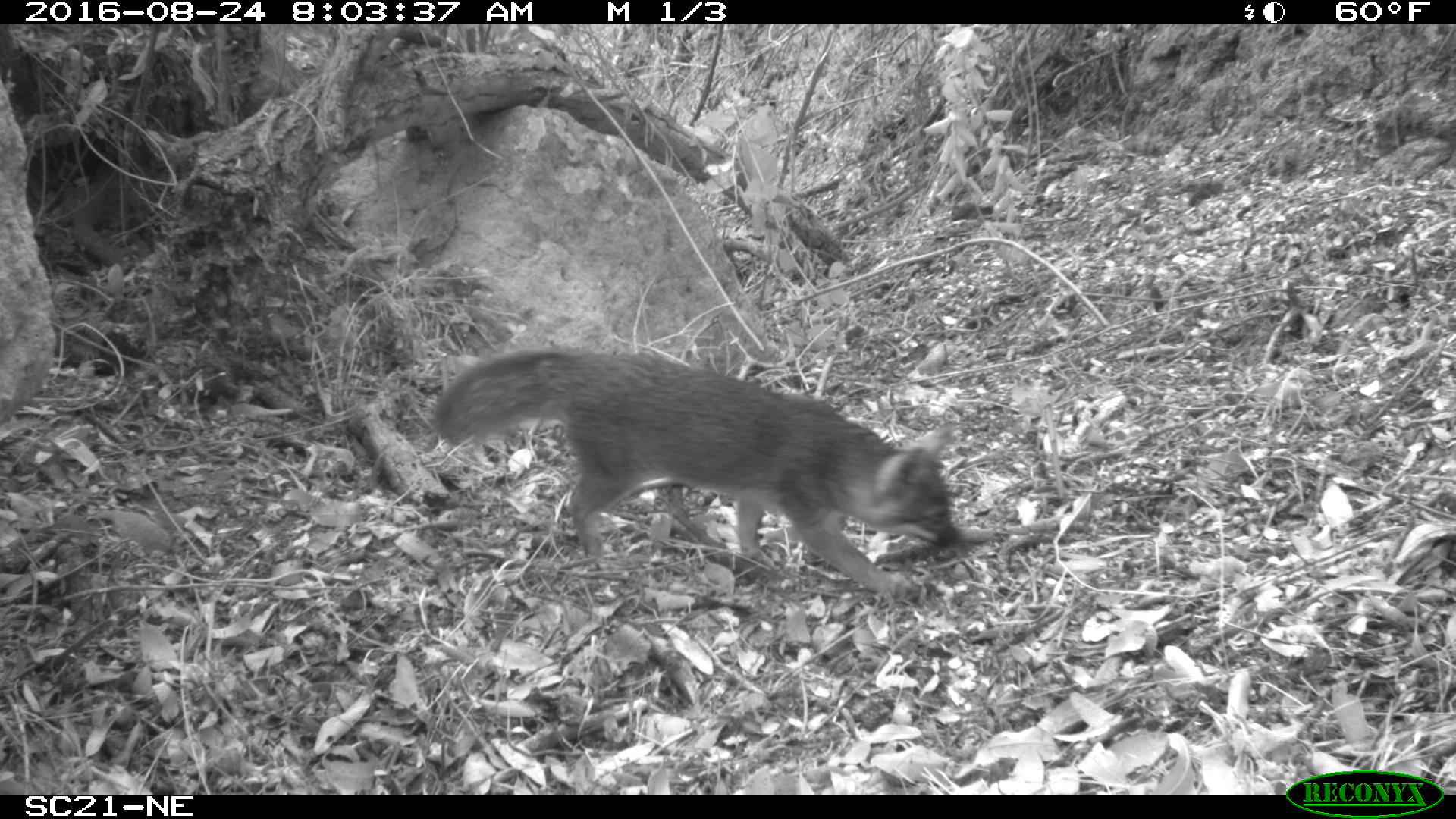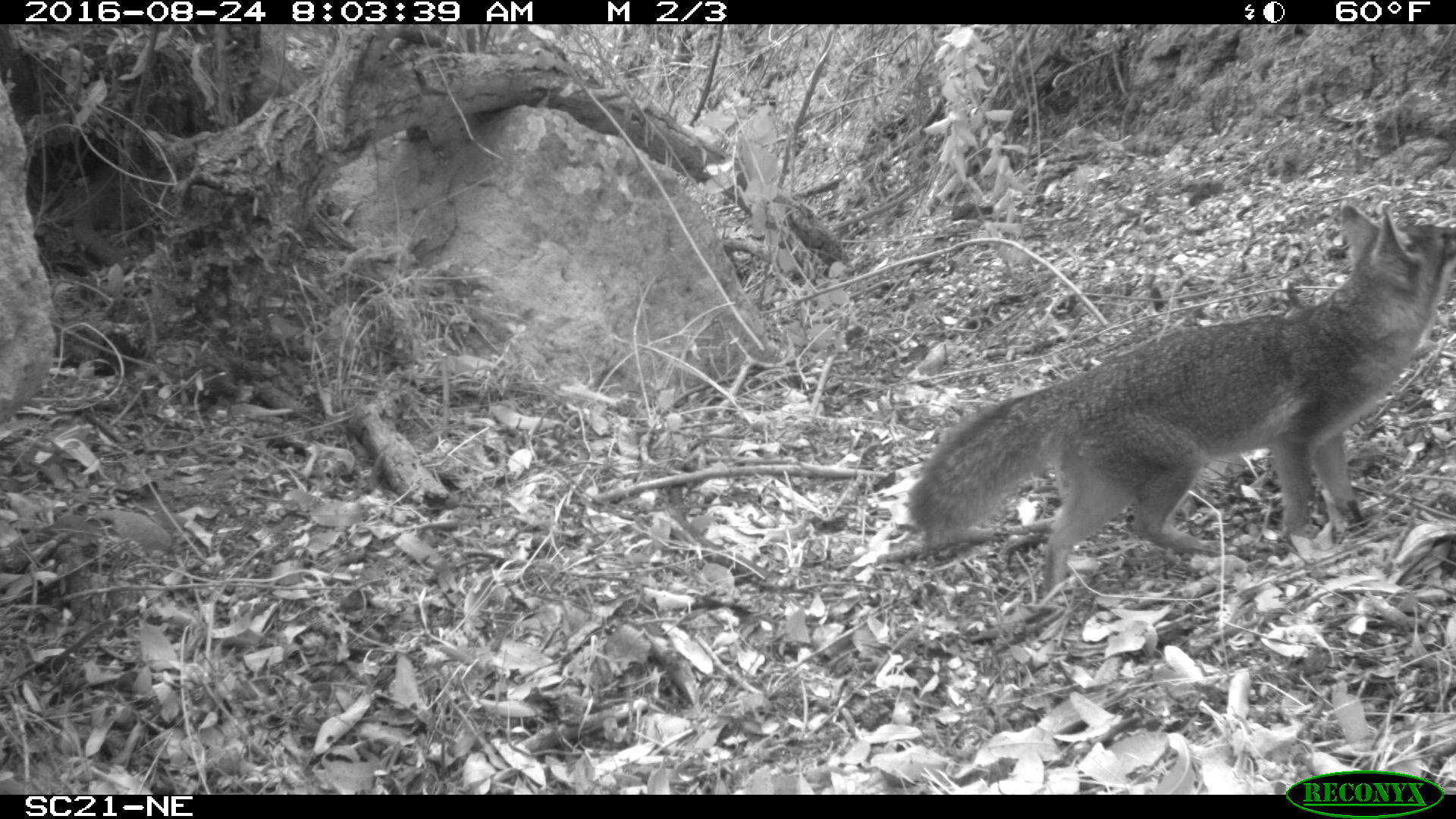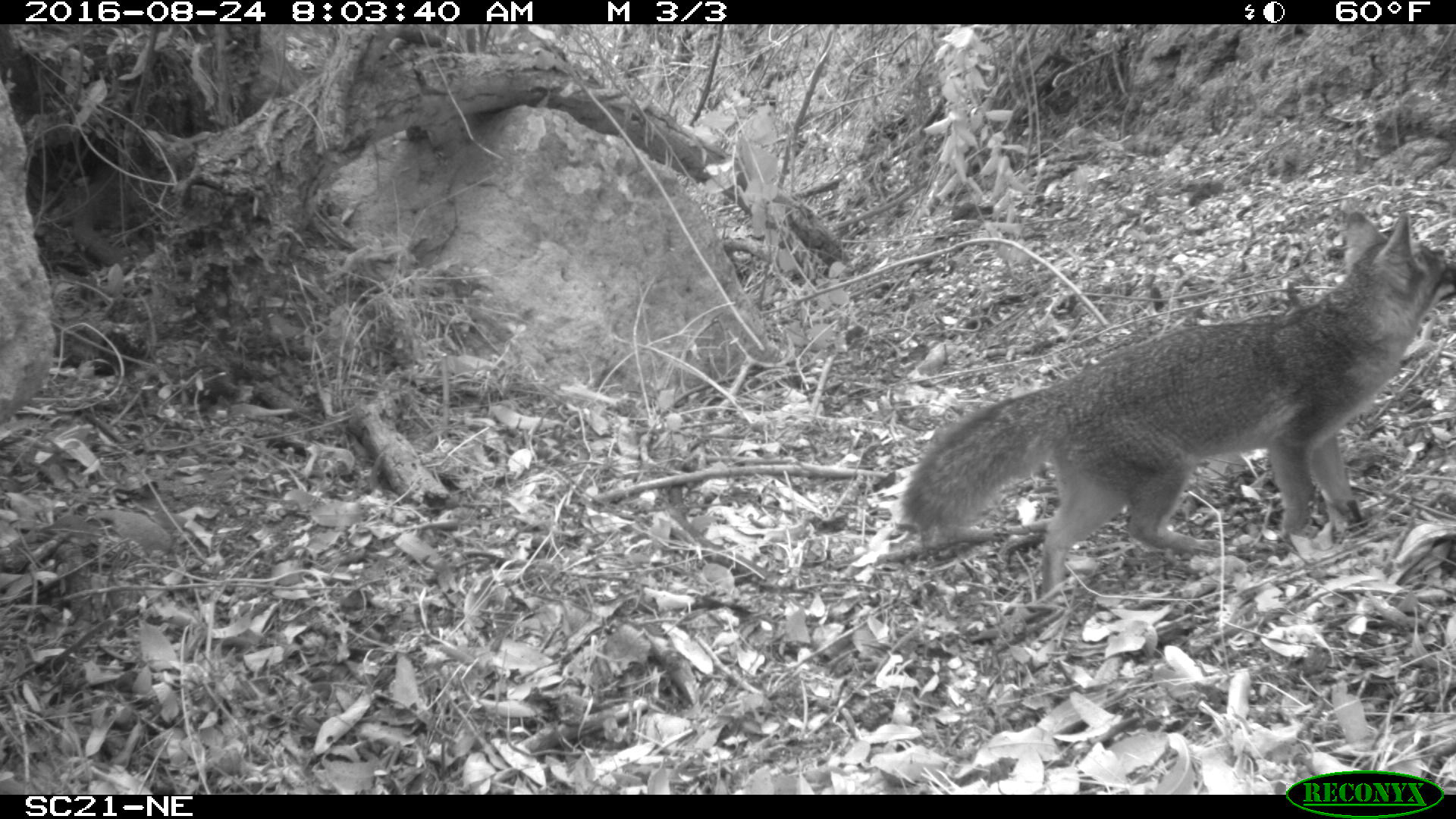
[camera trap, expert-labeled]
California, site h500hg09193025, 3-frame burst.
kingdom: Animalia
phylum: Chordata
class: Mammalia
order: Carnivora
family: Canidae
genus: Urocyon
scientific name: Urocyon littoralis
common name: island fox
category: fox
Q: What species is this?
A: Fox (island fox) (Urocyon littoralis).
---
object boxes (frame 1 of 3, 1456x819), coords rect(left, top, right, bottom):
fox: rect(434, 350, 960, 599)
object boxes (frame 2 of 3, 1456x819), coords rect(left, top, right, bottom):
fox: rect(910, 205, 1455, 593)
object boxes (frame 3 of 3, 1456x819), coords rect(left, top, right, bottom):
fox: rect(901, 210, 1455, 598)